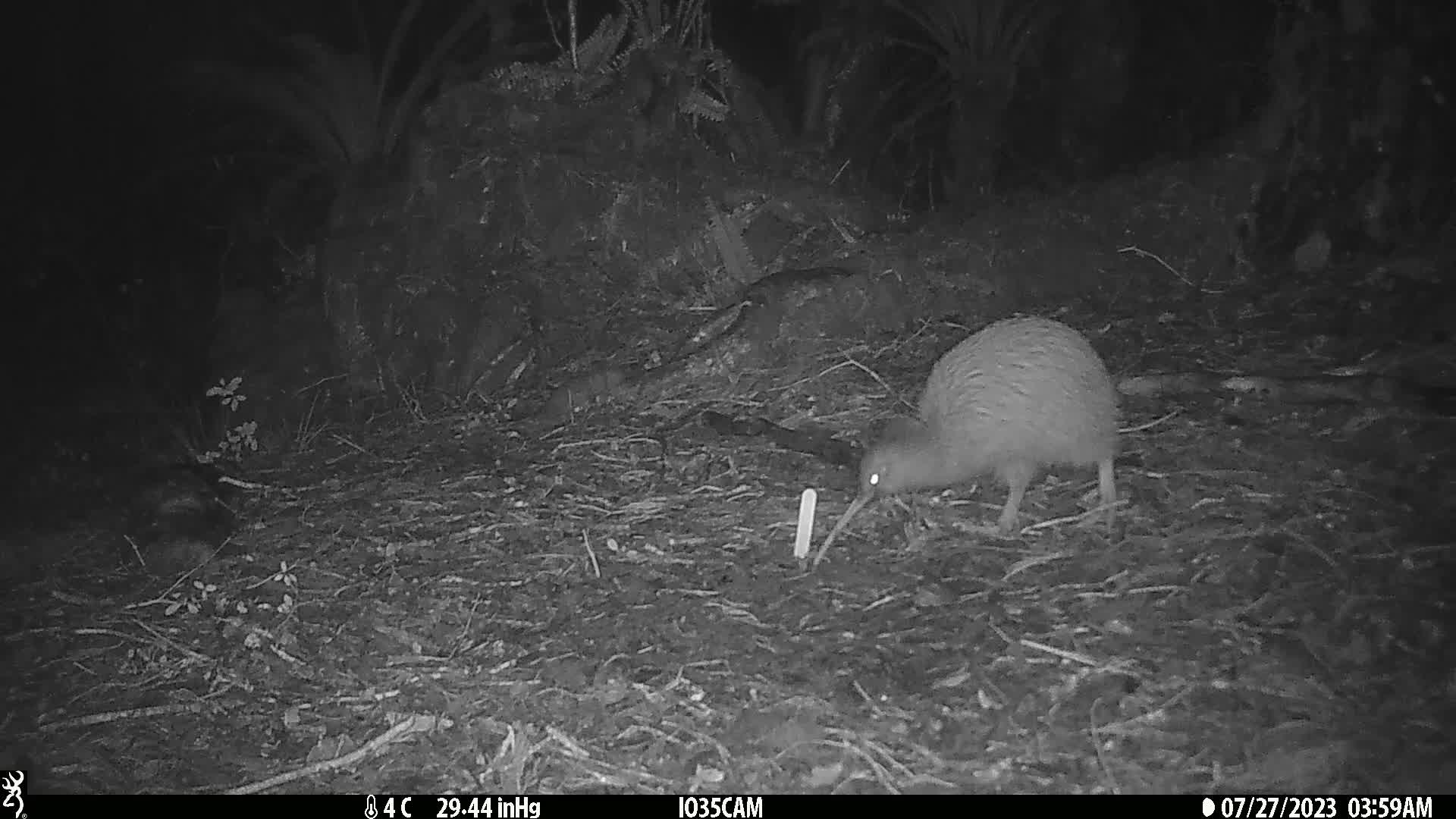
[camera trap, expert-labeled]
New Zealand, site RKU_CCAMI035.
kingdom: Animalia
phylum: Chordata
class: Aves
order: Apterygiformes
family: Apterygidae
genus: Apteryx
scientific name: Apteryx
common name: kiwi